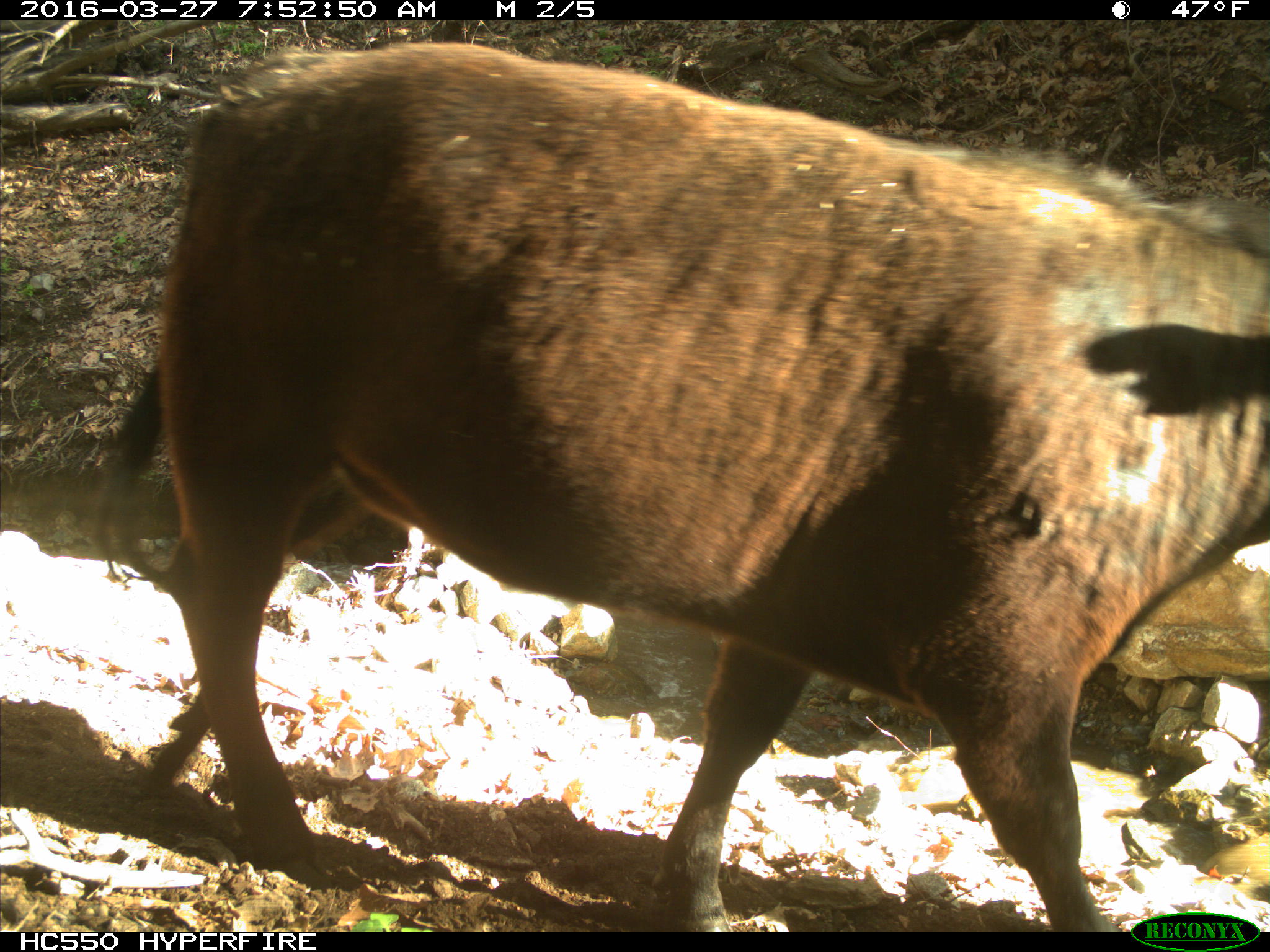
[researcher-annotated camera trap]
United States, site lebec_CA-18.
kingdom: Animalia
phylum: Chordata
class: Mammalia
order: Artiodactyla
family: Bovidae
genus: Bos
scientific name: Bos taurus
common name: domestic cow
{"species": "Bos taurus (domestic cow)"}